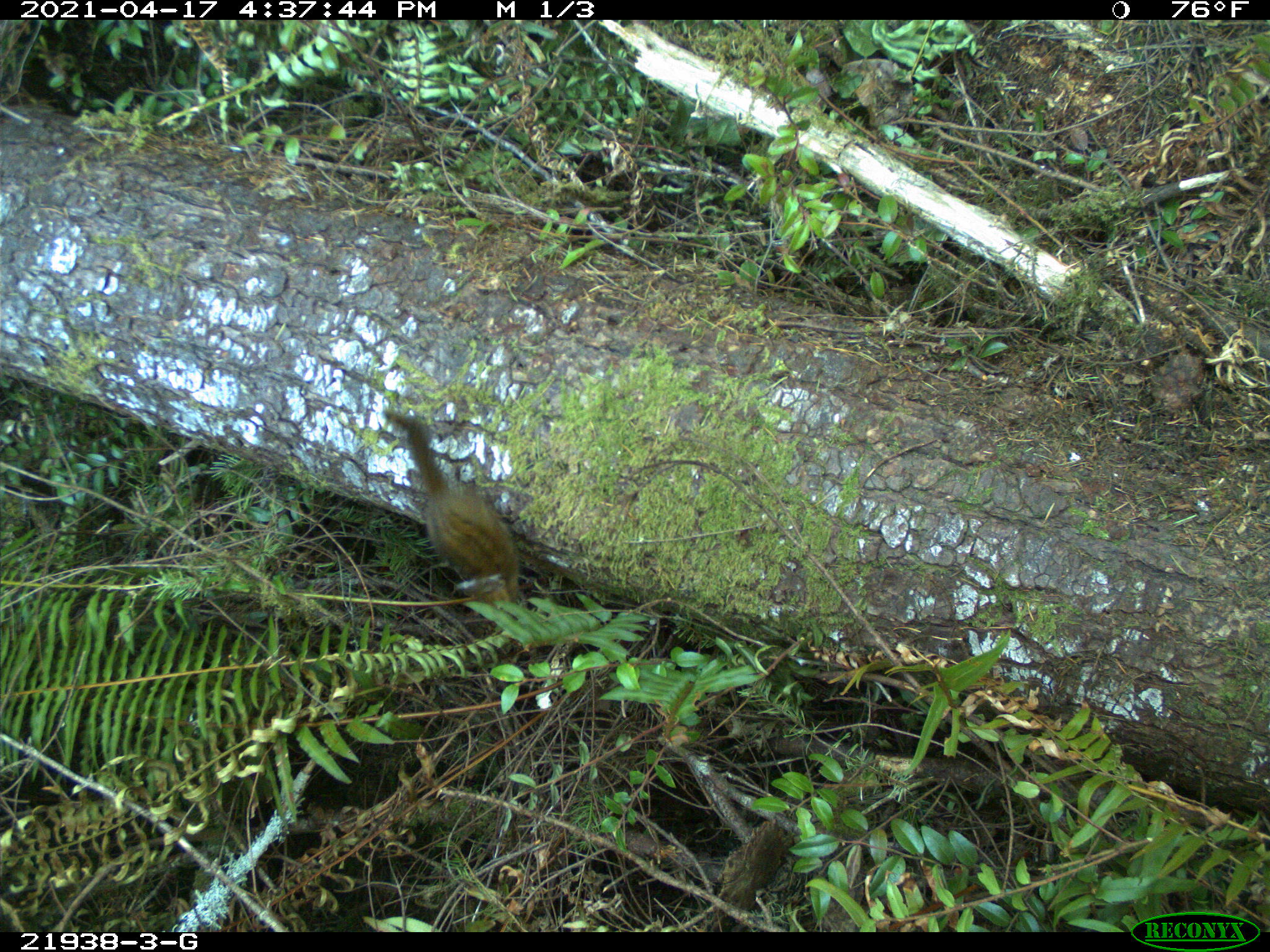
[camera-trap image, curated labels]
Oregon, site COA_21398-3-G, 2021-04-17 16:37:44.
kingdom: Animalia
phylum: Chordata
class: Mammalia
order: Rodentia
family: Sciuridae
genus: Neotamias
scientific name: Neotamias townsendii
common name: townsend's chipmunk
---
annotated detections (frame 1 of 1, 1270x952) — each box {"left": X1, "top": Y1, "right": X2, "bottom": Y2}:
townsend's chipmunk: {"left": 377, "top": 406, "right": 526, "bottom": 607}